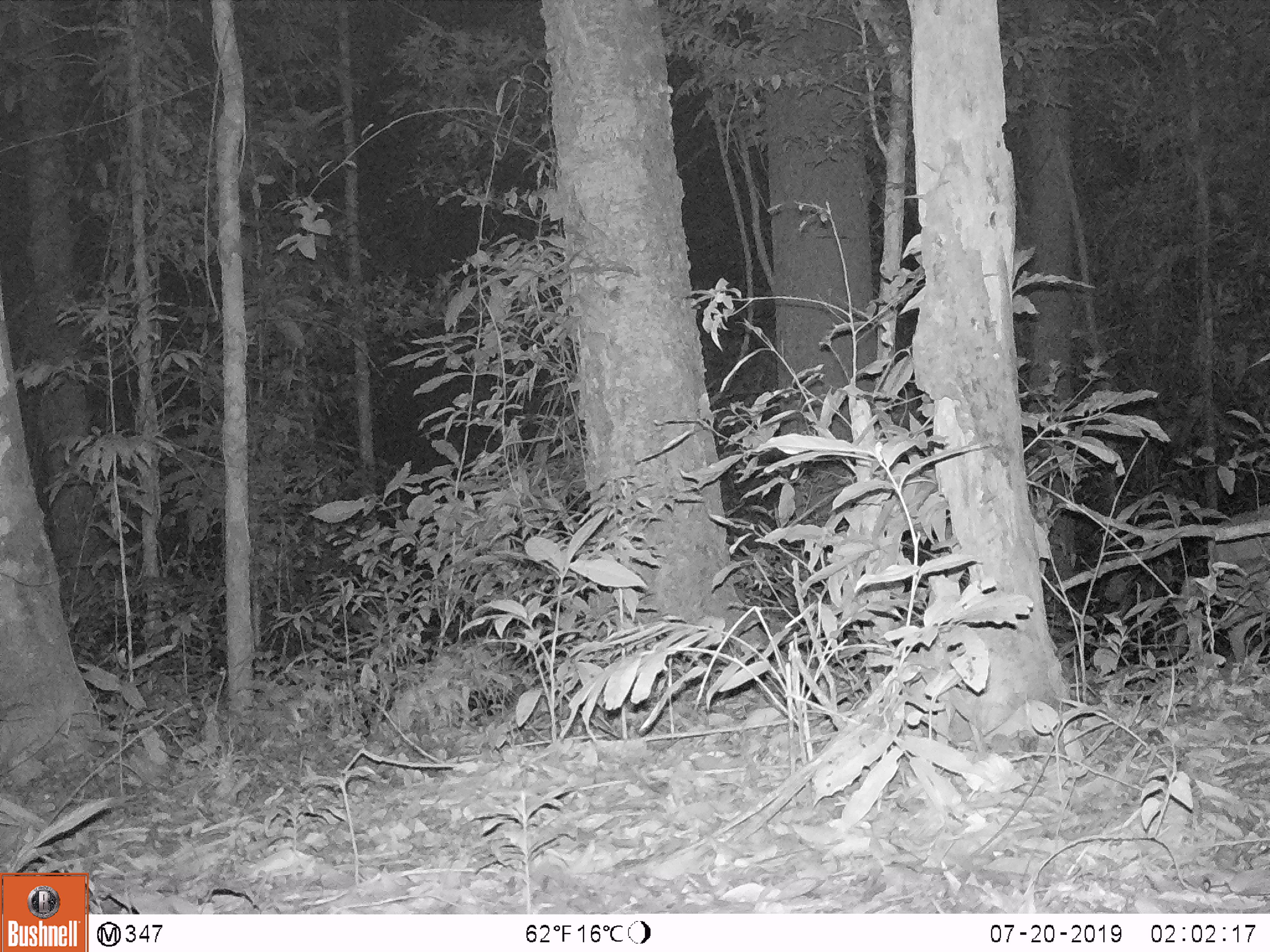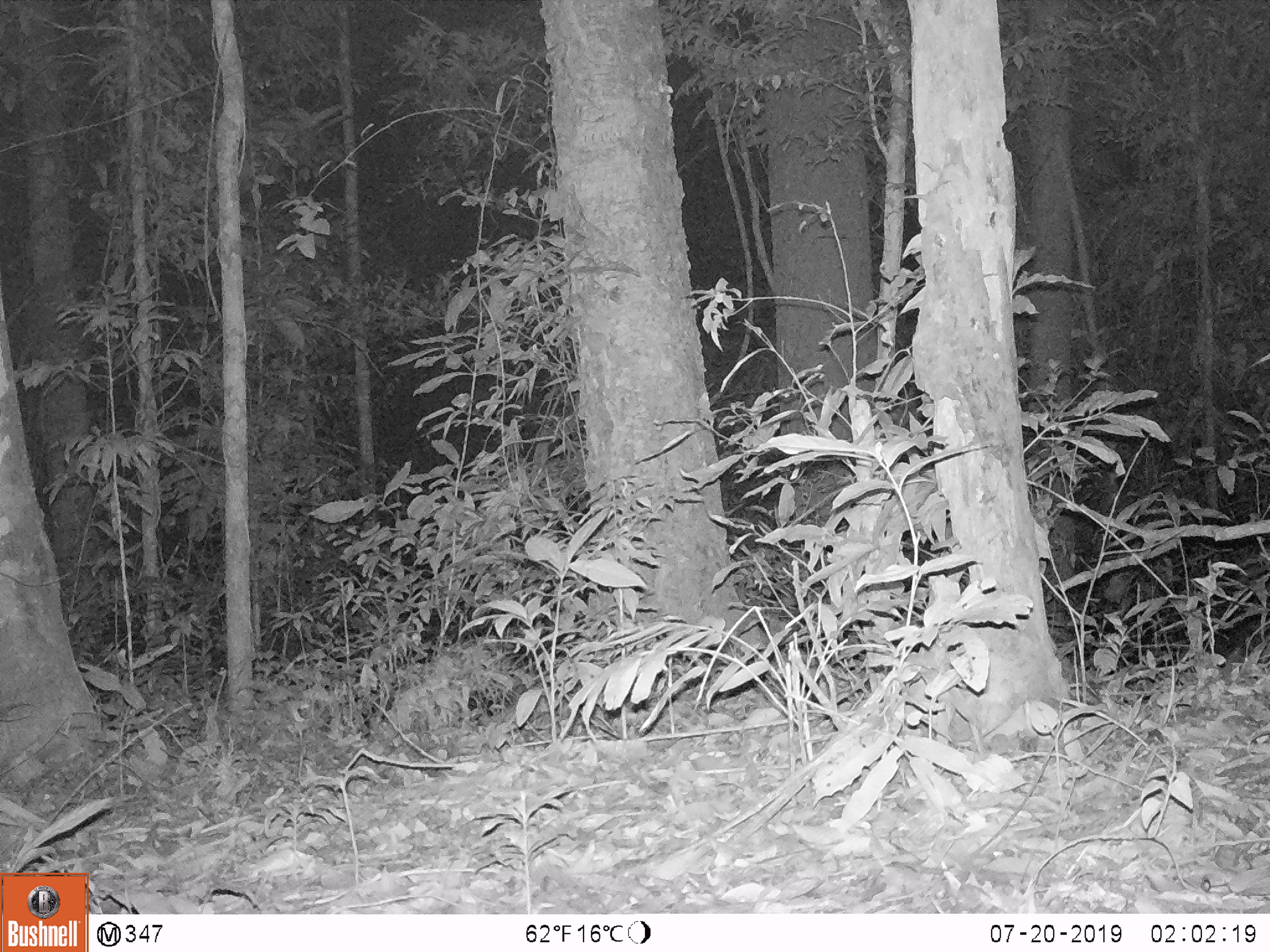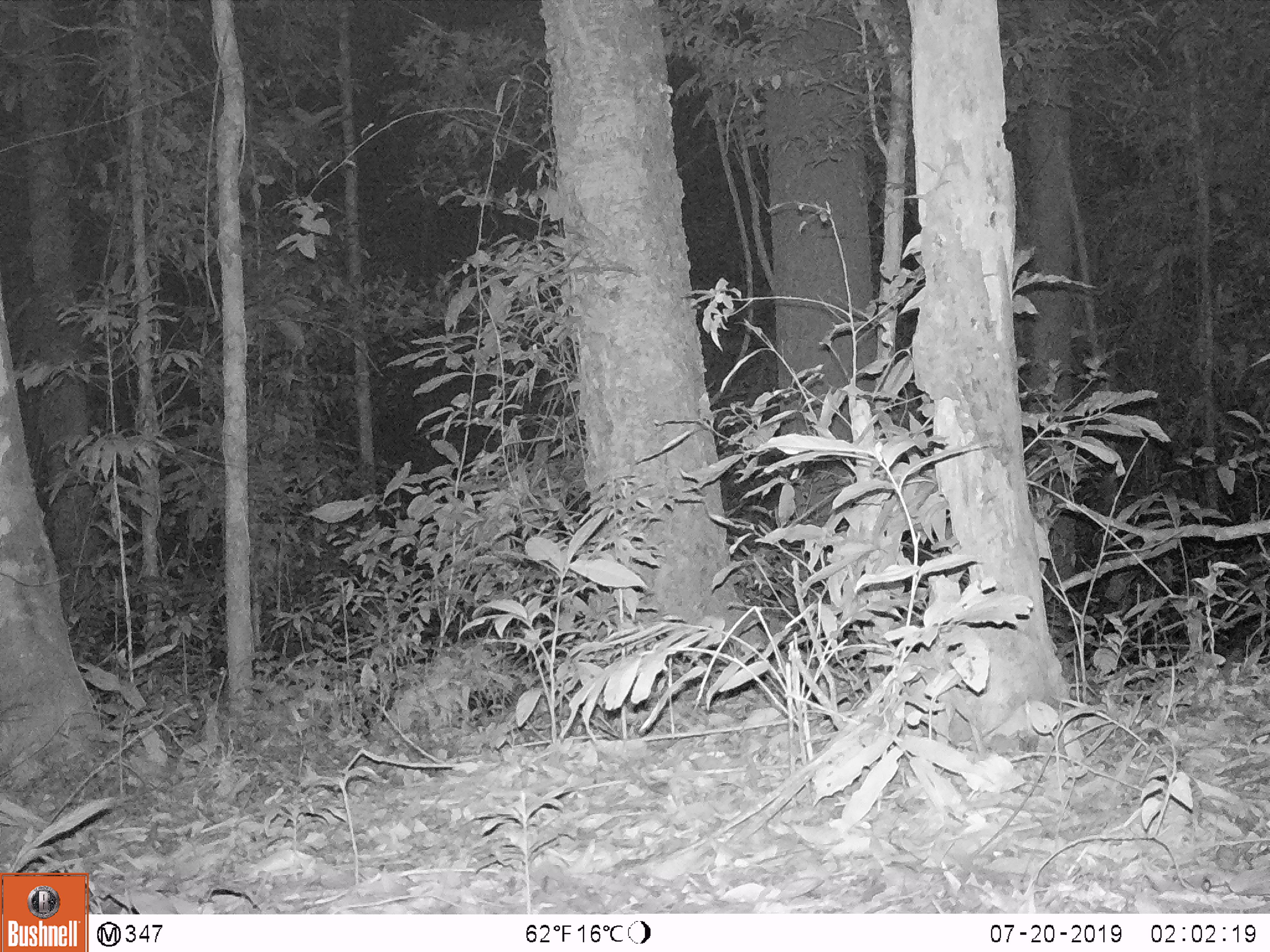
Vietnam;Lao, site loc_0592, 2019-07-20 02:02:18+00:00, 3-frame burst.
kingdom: Animalia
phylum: Chordata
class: Mammalia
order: Artiodactyla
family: Cervidae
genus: Muntiacus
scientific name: Muntiacus muntjak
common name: red muntjac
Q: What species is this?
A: Red muntjac (Muntiacus muntjak).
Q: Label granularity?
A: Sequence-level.